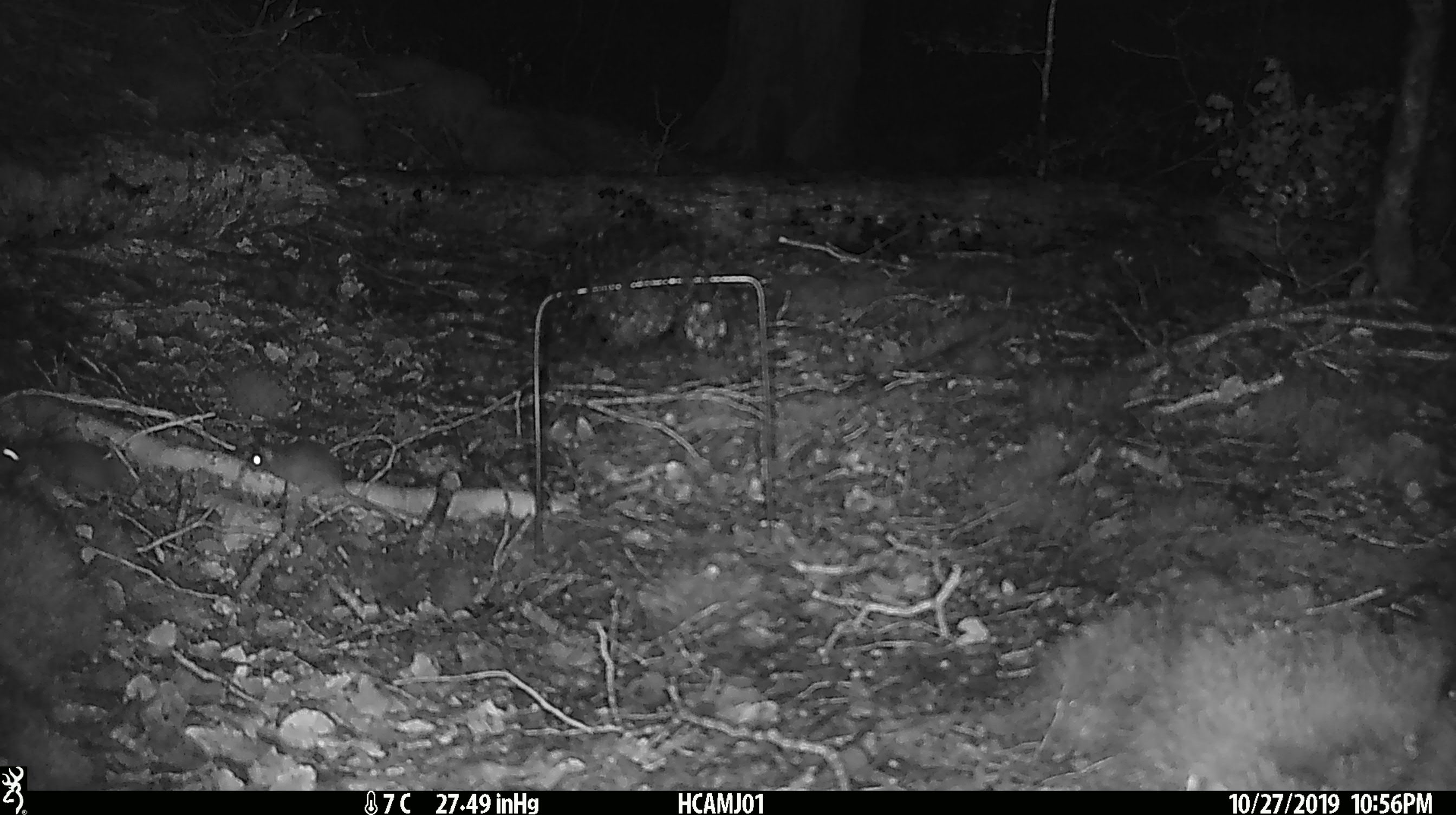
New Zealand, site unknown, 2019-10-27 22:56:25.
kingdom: Animalia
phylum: Chordata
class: Mammalia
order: Rodentia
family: Muridae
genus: Mus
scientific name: Mus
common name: mouse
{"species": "mouse (Mus)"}